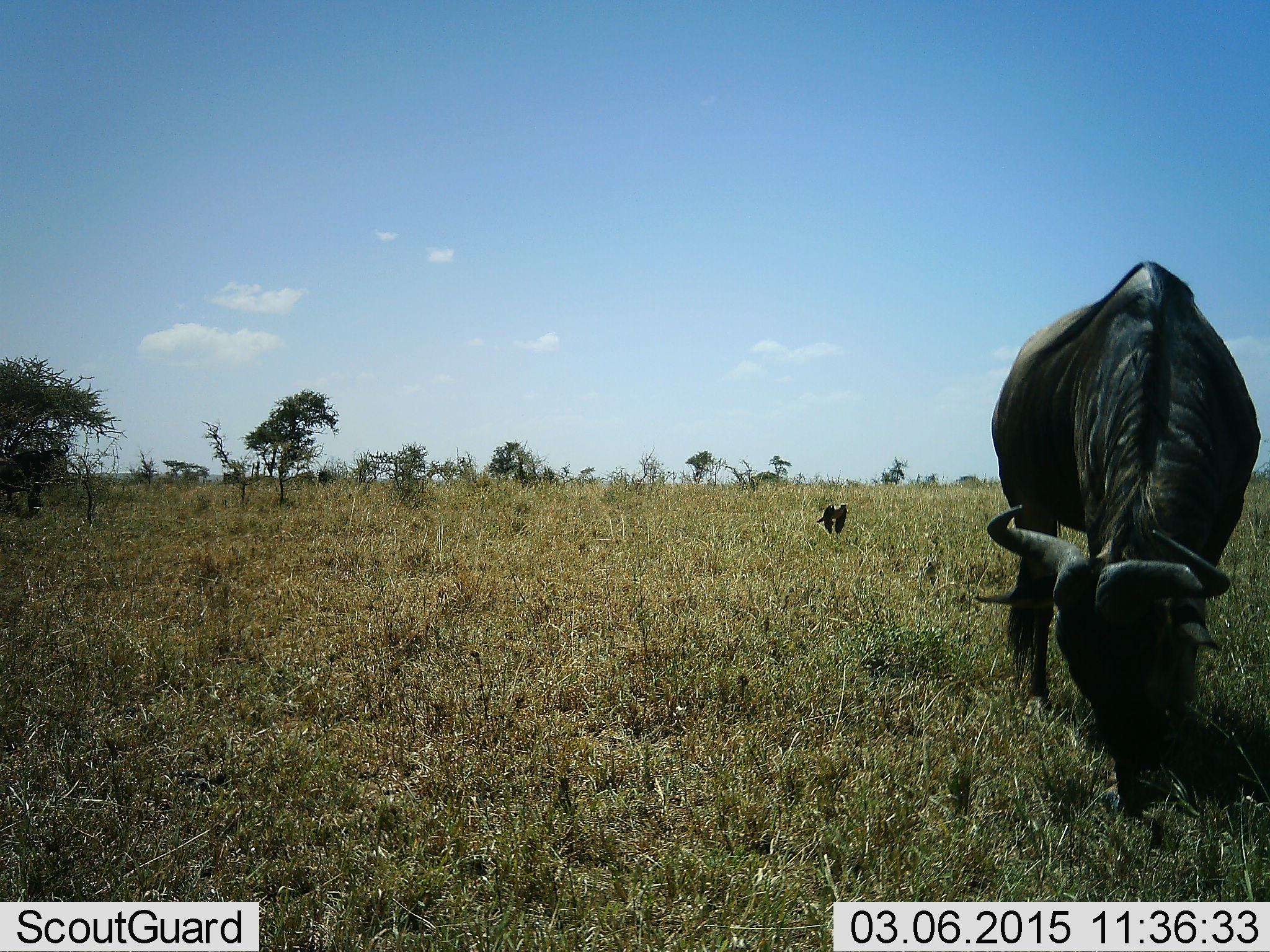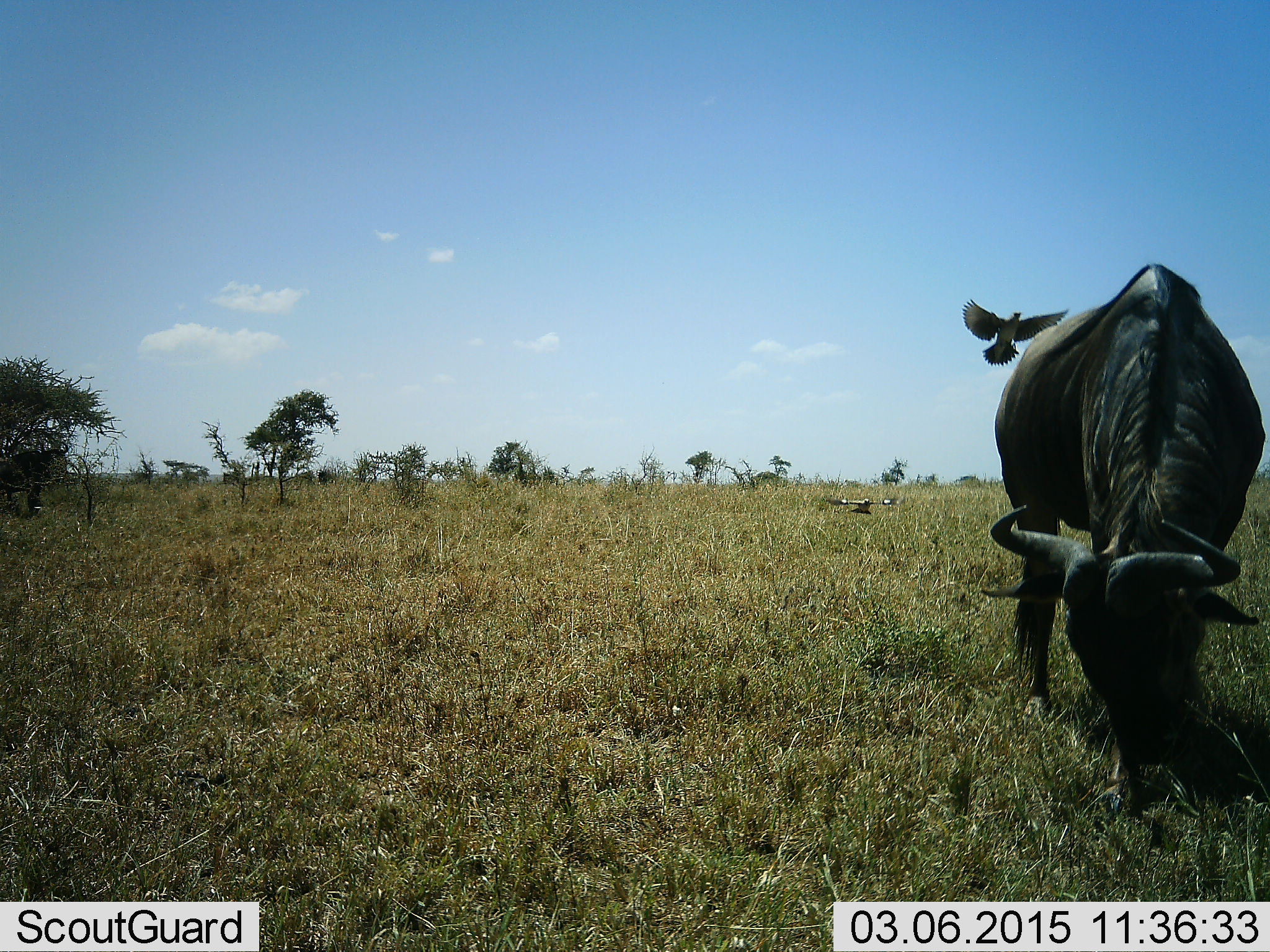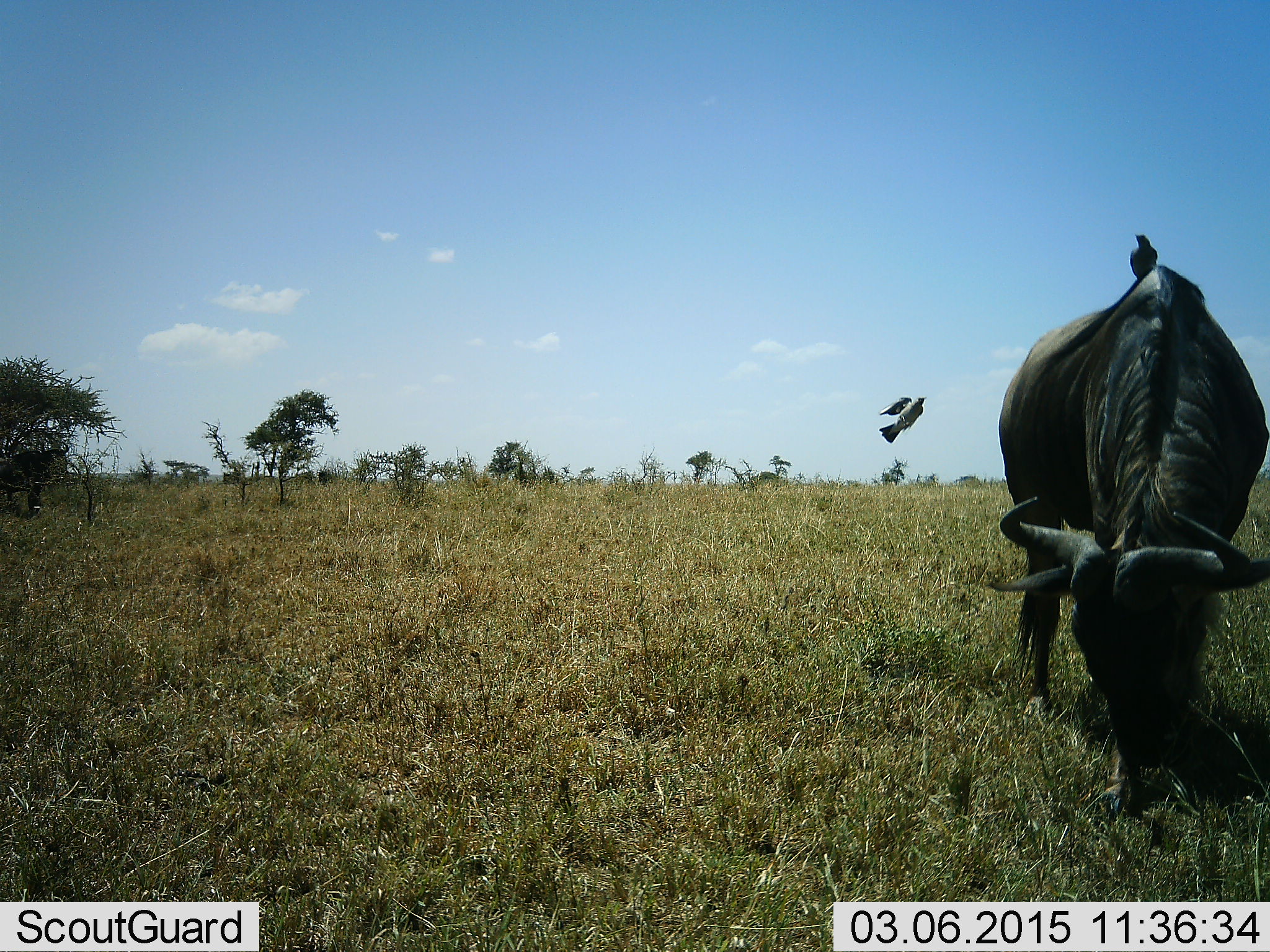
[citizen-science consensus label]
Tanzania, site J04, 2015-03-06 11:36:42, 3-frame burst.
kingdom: Animalia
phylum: Chordata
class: Aves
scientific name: Aves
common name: bird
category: otherbird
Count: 2.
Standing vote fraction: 9%.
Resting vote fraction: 0%.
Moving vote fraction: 100%.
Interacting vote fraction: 9%.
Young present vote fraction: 0%.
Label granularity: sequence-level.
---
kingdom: Animalia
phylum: Chordata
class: Mammalia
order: Artiodactyla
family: Bovidae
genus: Connochaetes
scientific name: Connochaetes taurinus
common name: blue wildebeest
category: wildebeest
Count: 1.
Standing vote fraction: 9%.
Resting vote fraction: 0%.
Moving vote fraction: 0%.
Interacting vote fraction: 0%.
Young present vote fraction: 0%.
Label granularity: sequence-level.